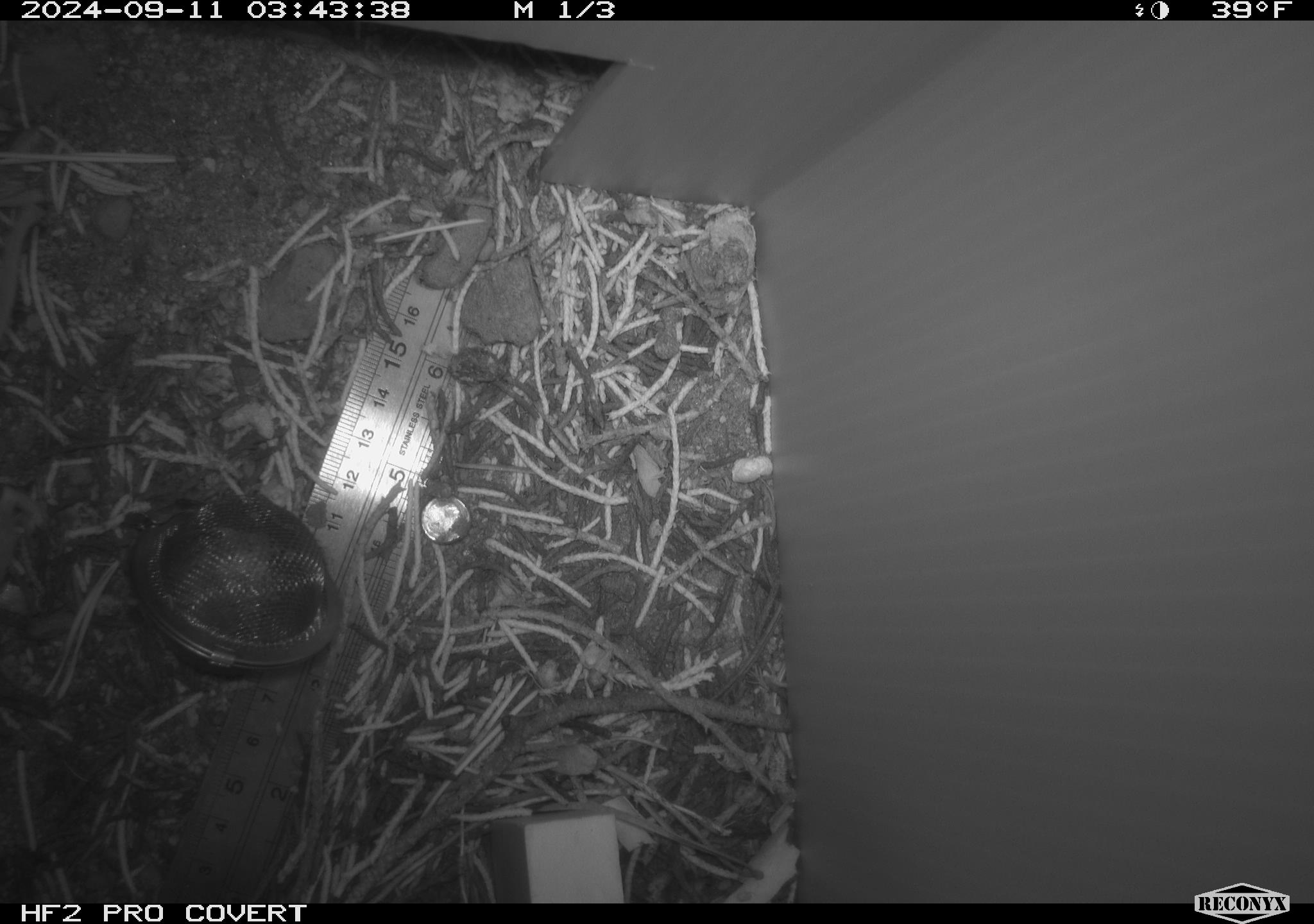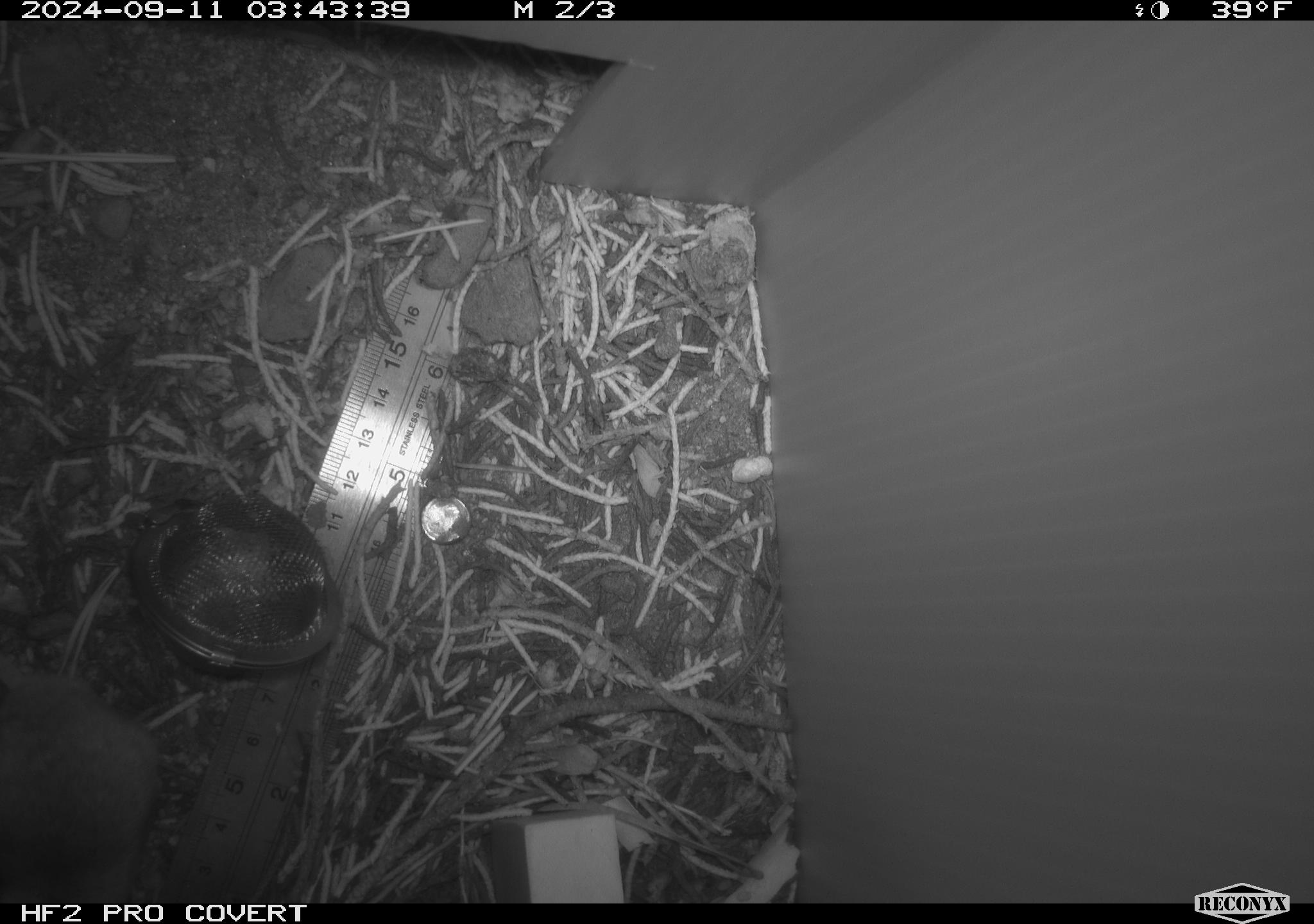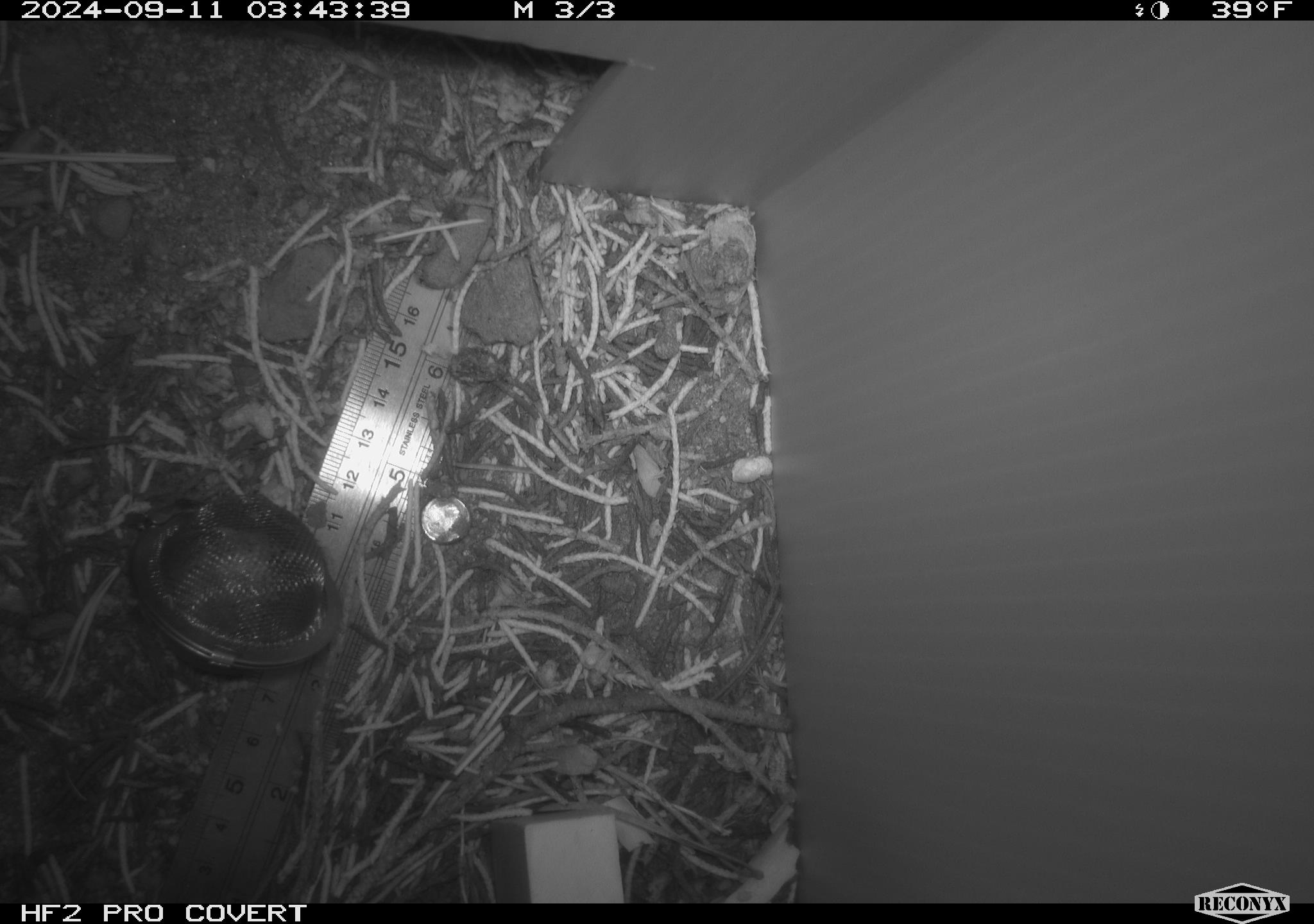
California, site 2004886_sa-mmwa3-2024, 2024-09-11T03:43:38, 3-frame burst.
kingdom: Animalia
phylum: Chordata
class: Mammalia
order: Rodentia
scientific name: Rodentia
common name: mouse species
Mouse species (Rodentia).